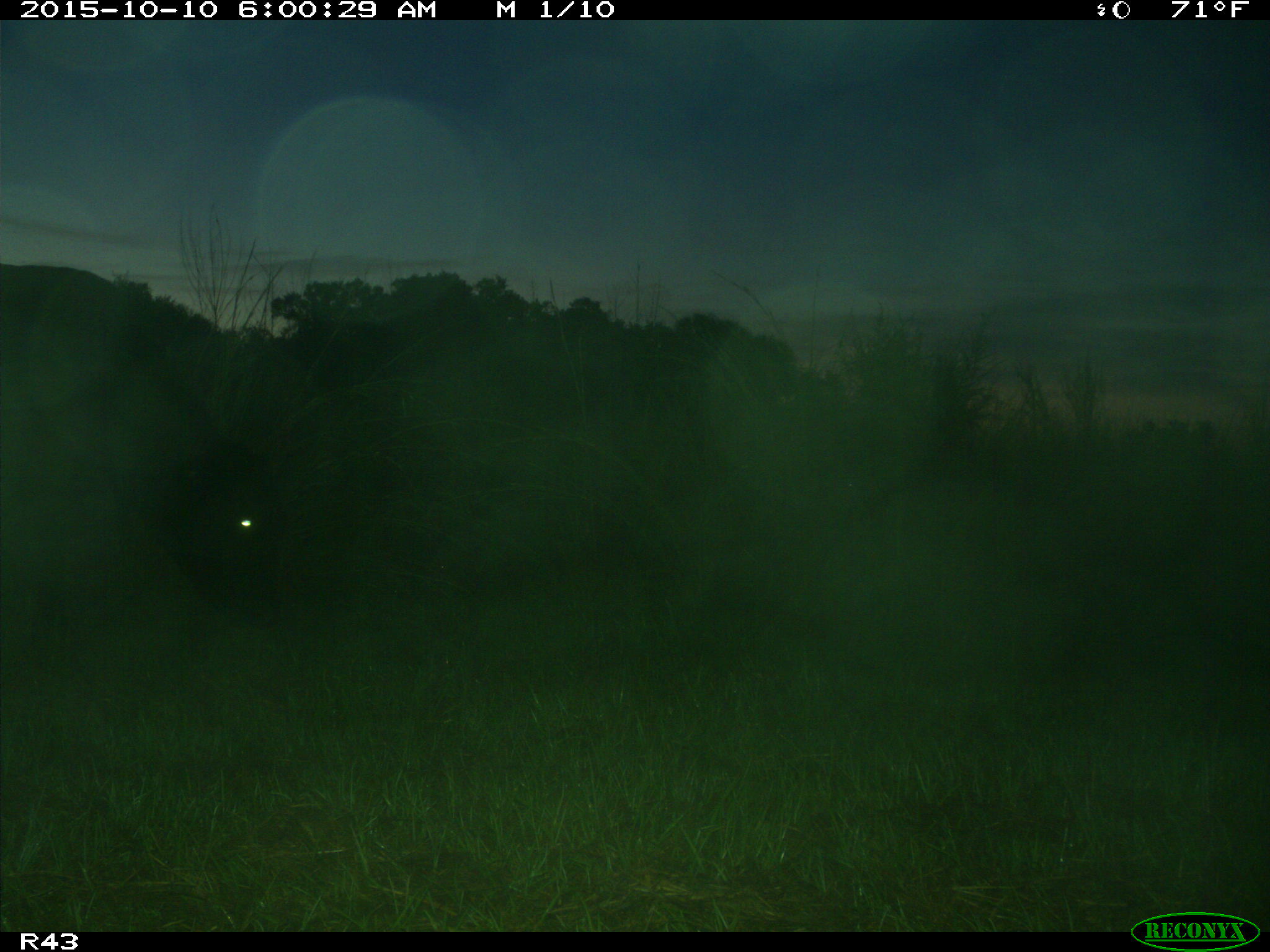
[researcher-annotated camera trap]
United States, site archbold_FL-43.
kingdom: Animalia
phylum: Chordata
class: Mammalia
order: Artiodactyla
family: Bovidae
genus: Bos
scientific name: Bos taurus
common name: domestic cow